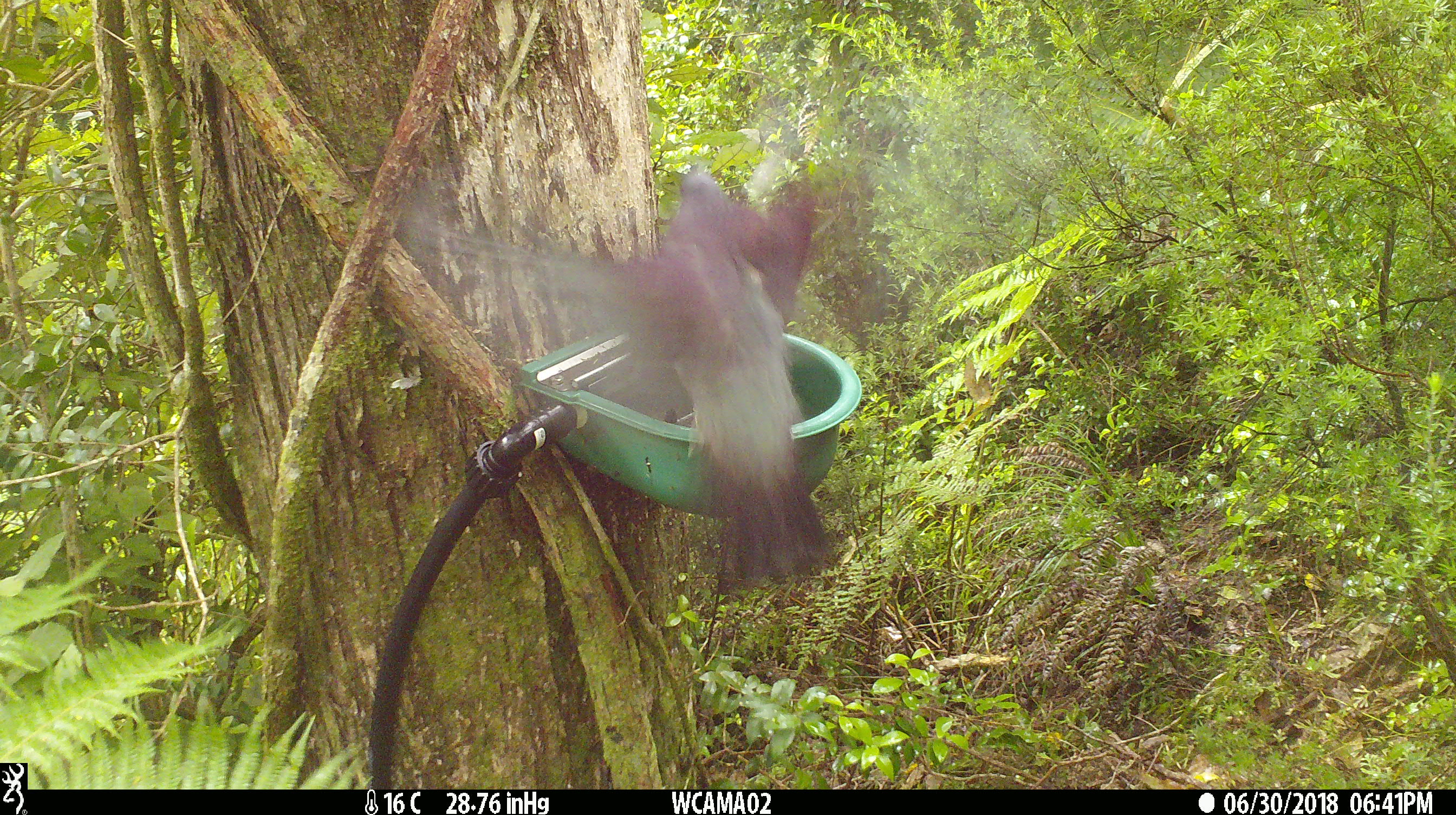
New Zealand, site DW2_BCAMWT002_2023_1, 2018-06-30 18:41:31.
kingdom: Animalia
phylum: Chordata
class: Aves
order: Columbiformes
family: Columbidae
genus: Hemiphaga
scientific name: Hemiphaga novaeseelandiae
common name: new zealand pigeon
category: kereru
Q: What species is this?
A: Kereru (new zealand pigeon) (Hemiphaga novaeseelandiae).